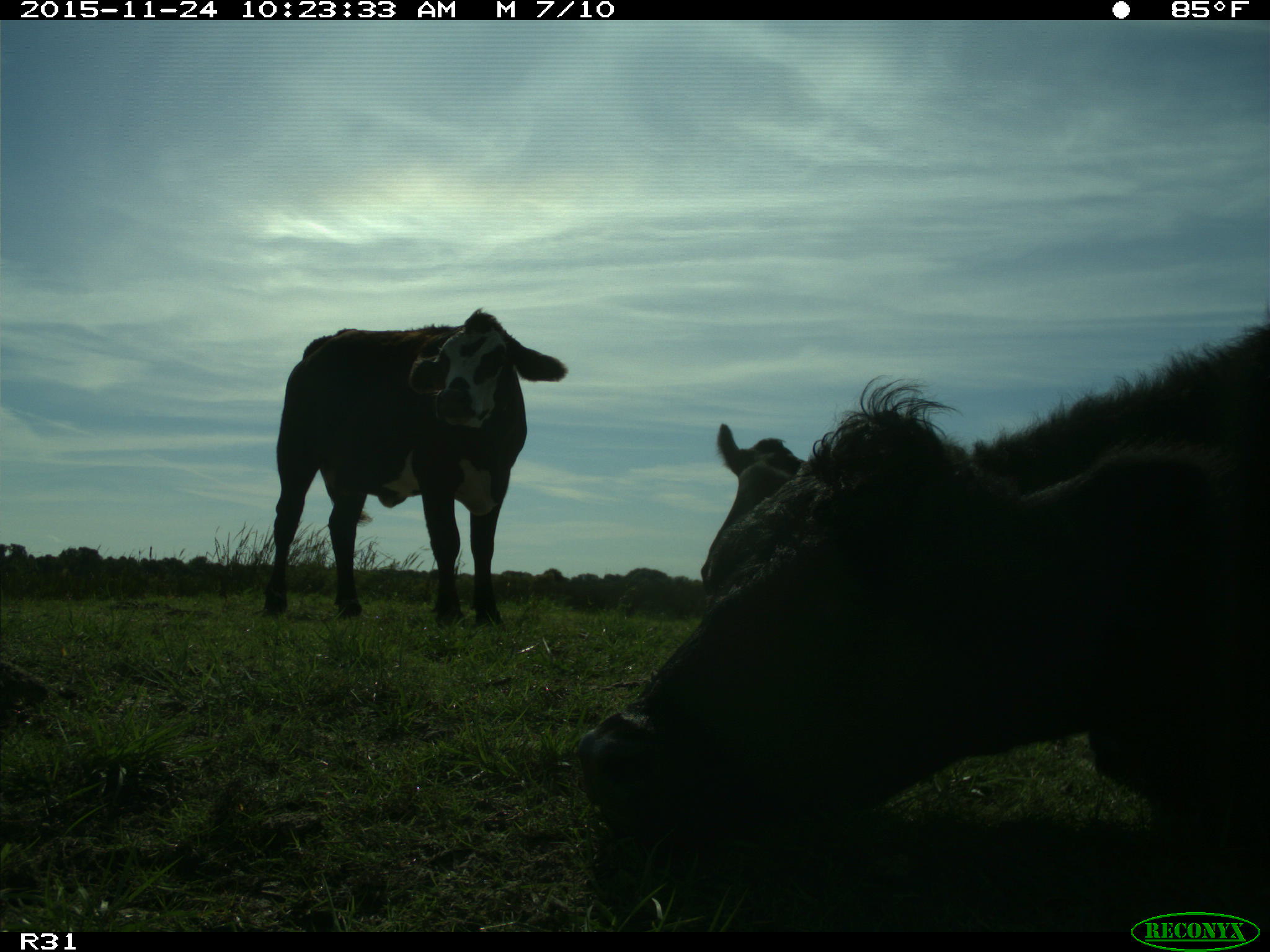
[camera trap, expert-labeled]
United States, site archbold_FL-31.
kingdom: Animalia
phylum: Chordata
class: Mammalia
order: Artiodactyla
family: Bovidae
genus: Bos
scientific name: Bos taurus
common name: domestic cow